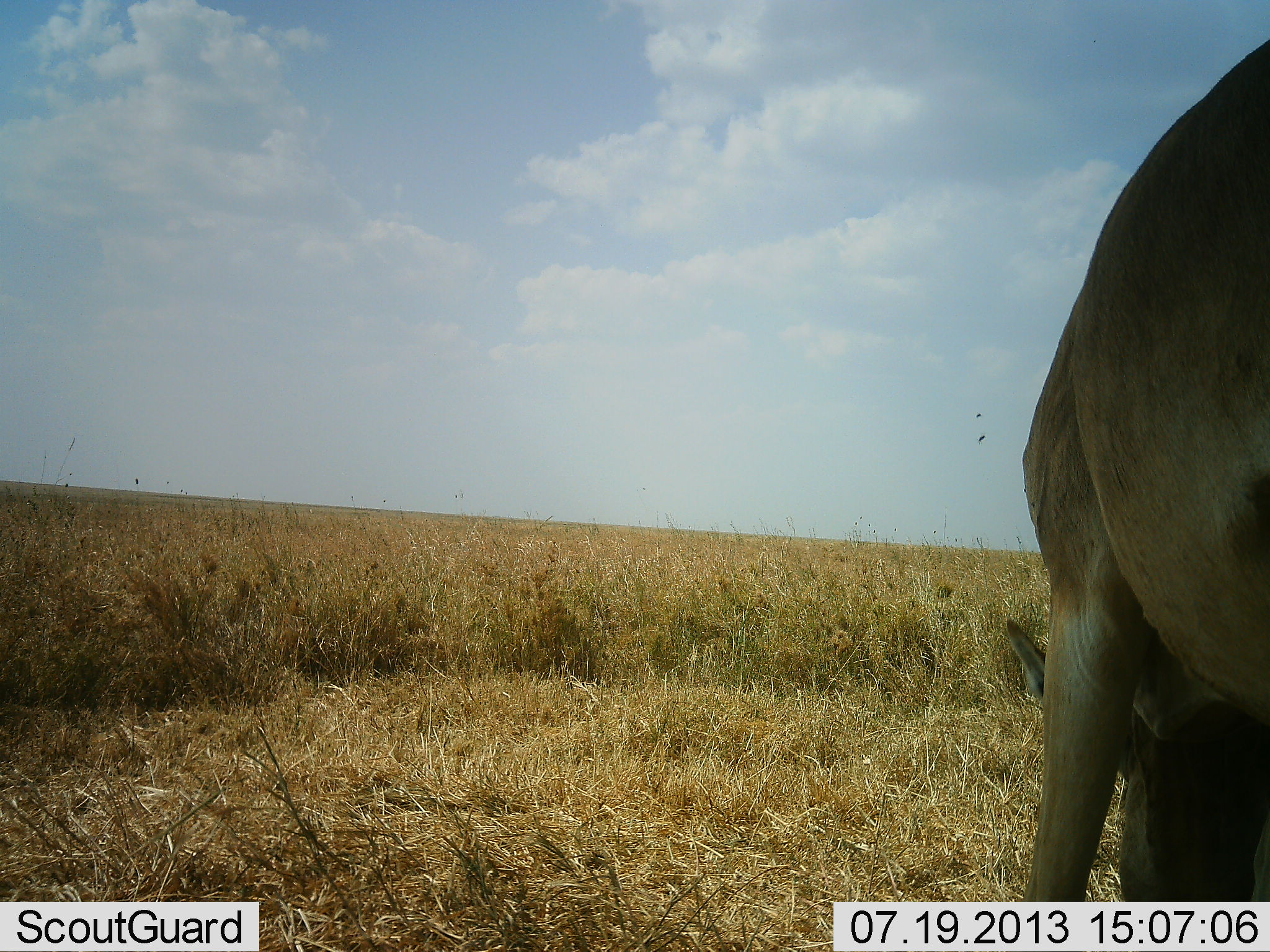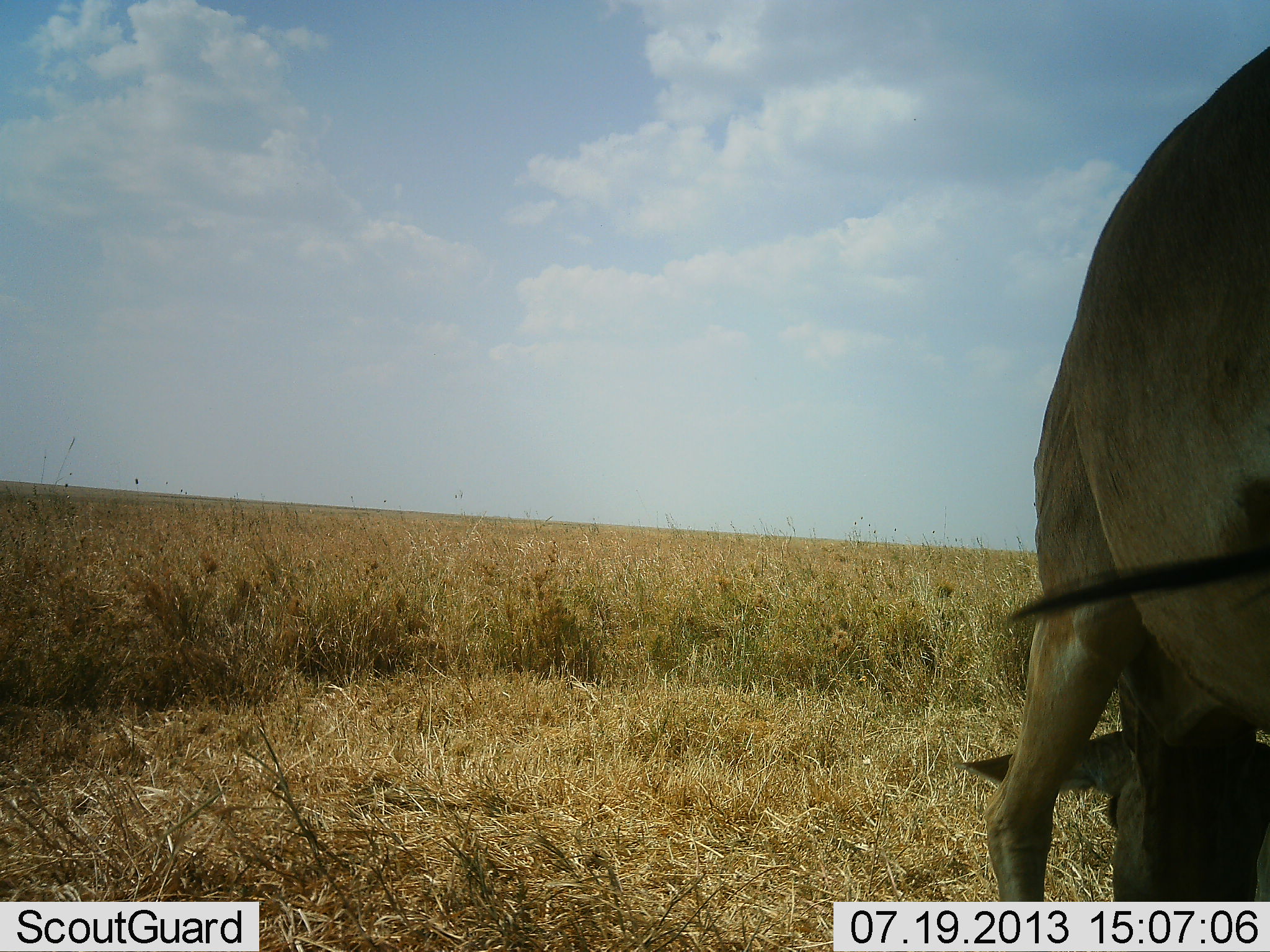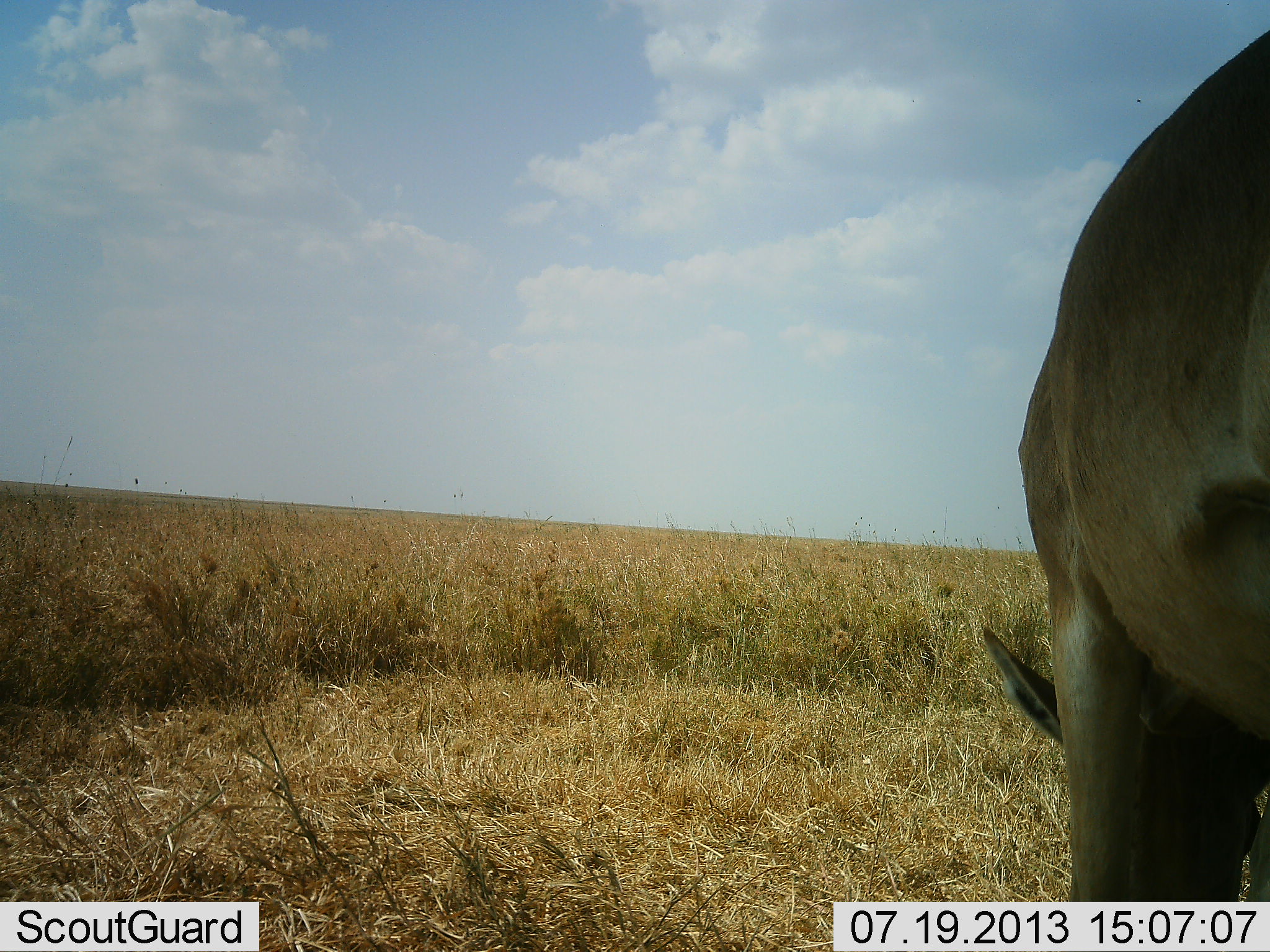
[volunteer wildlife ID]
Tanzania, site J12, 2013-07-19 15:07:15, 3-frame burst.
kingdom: Animalia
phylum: Chordata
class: Mammalia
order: Artiodactyla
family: Bovidae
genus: Alcelaphus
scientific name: Alcelaphus buselaphus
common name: hartebeest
Hartebeest (Alcelaphus buselaphus), count 1. Behavior (volunteer vote fractions): standing 36%, resting 0%, moving 0%, interacting 9%. Young present (vote fraction): 0%. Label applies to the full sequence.